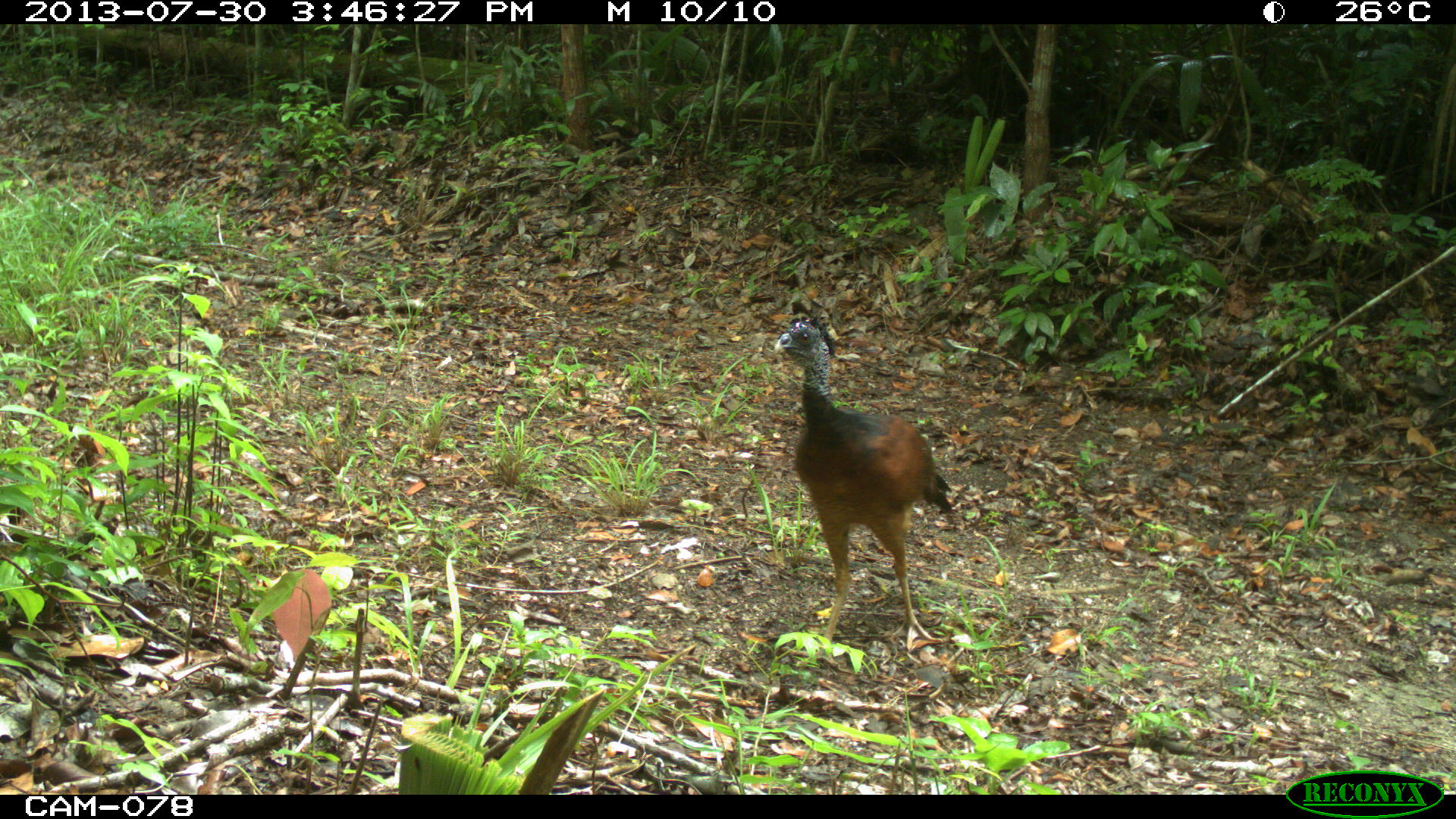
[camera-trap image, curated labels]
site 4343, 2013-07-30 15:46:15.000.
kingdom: Animalia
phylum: Chordata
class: Aves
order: Galliformes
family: Cracidae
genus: Crax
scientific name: Crax rubra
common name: great curassow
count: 2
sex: female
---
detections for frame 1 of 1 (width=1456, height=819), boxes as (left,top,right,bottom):
crax rubra: (771,312,955,669)